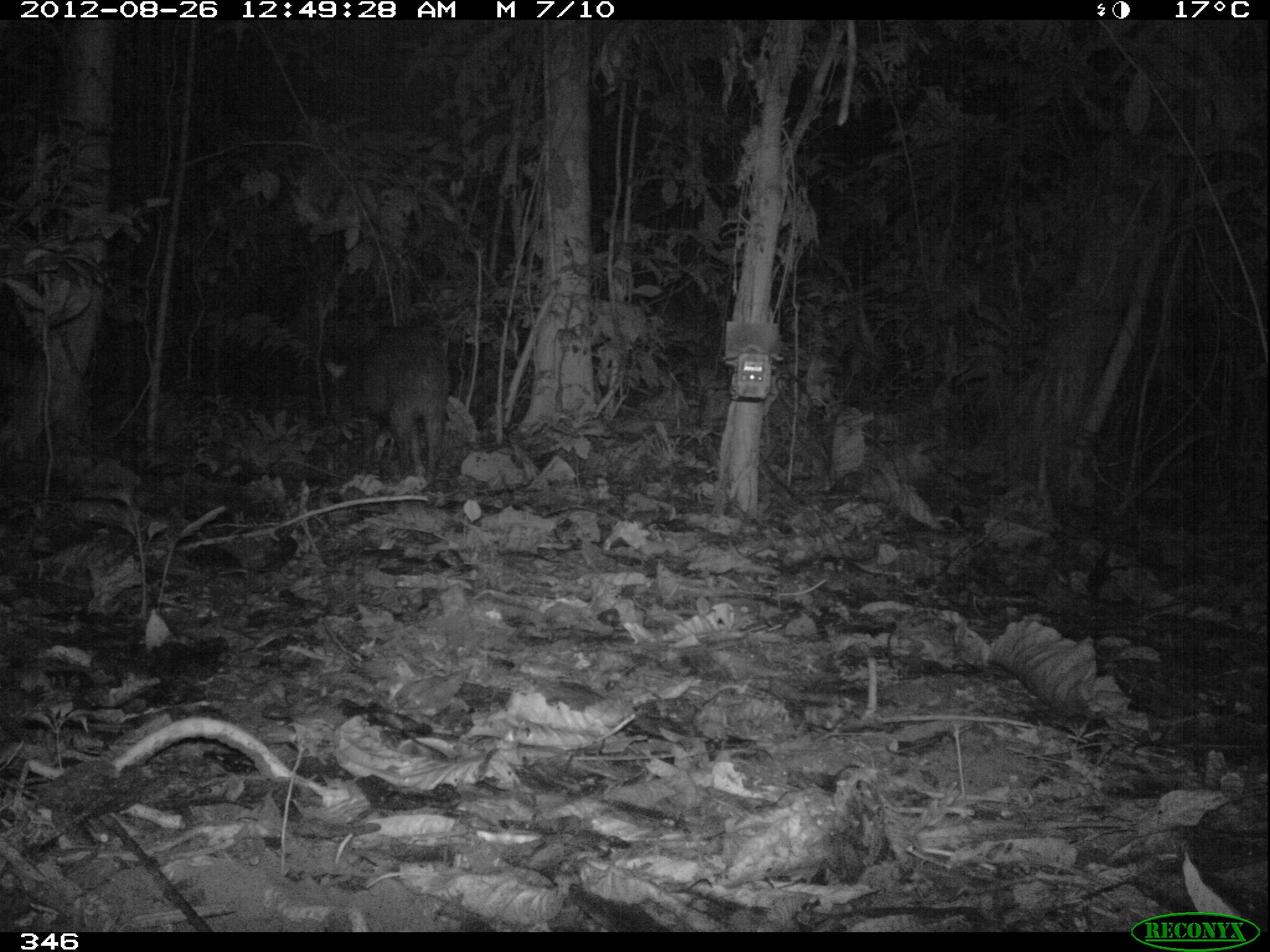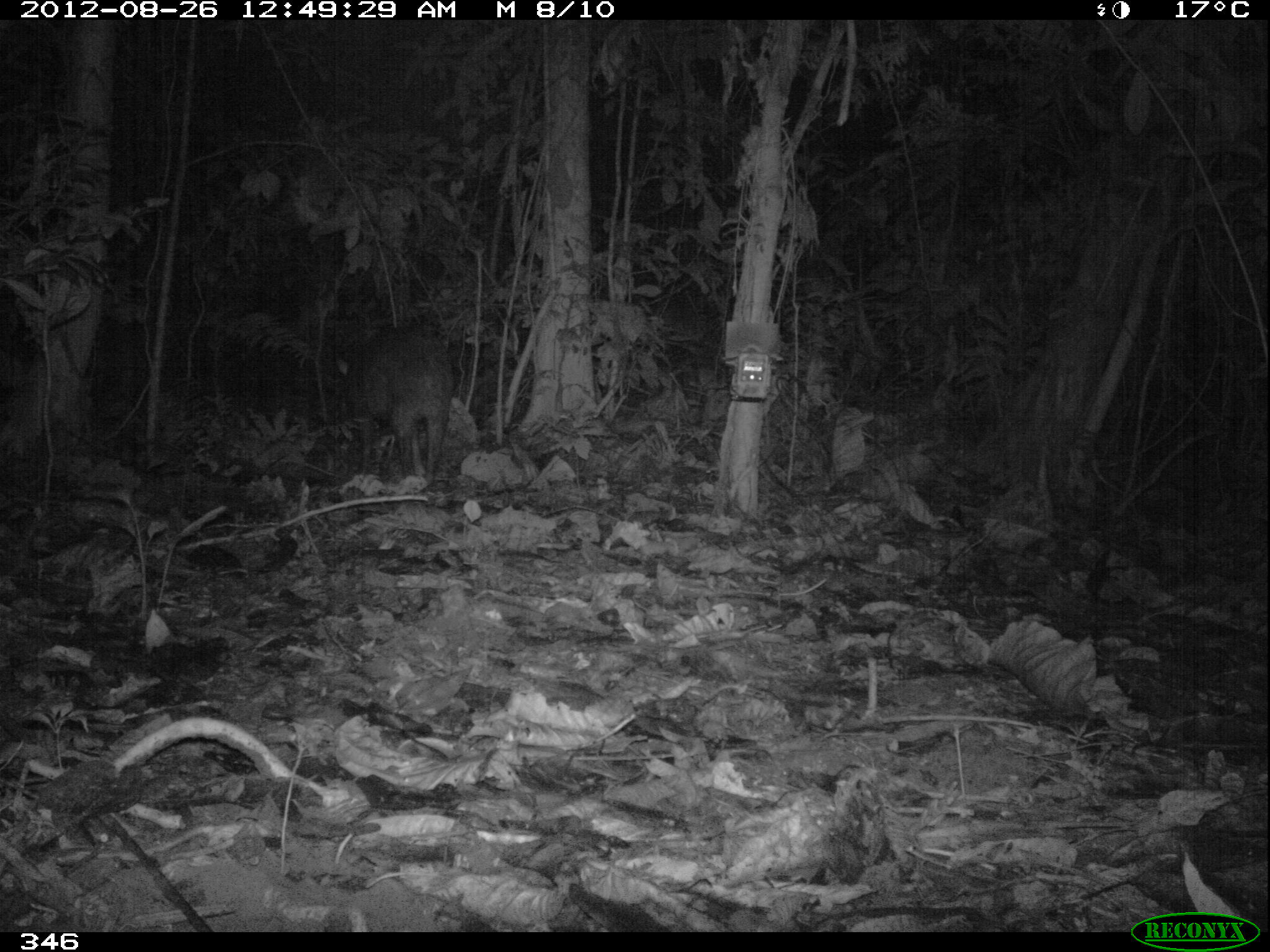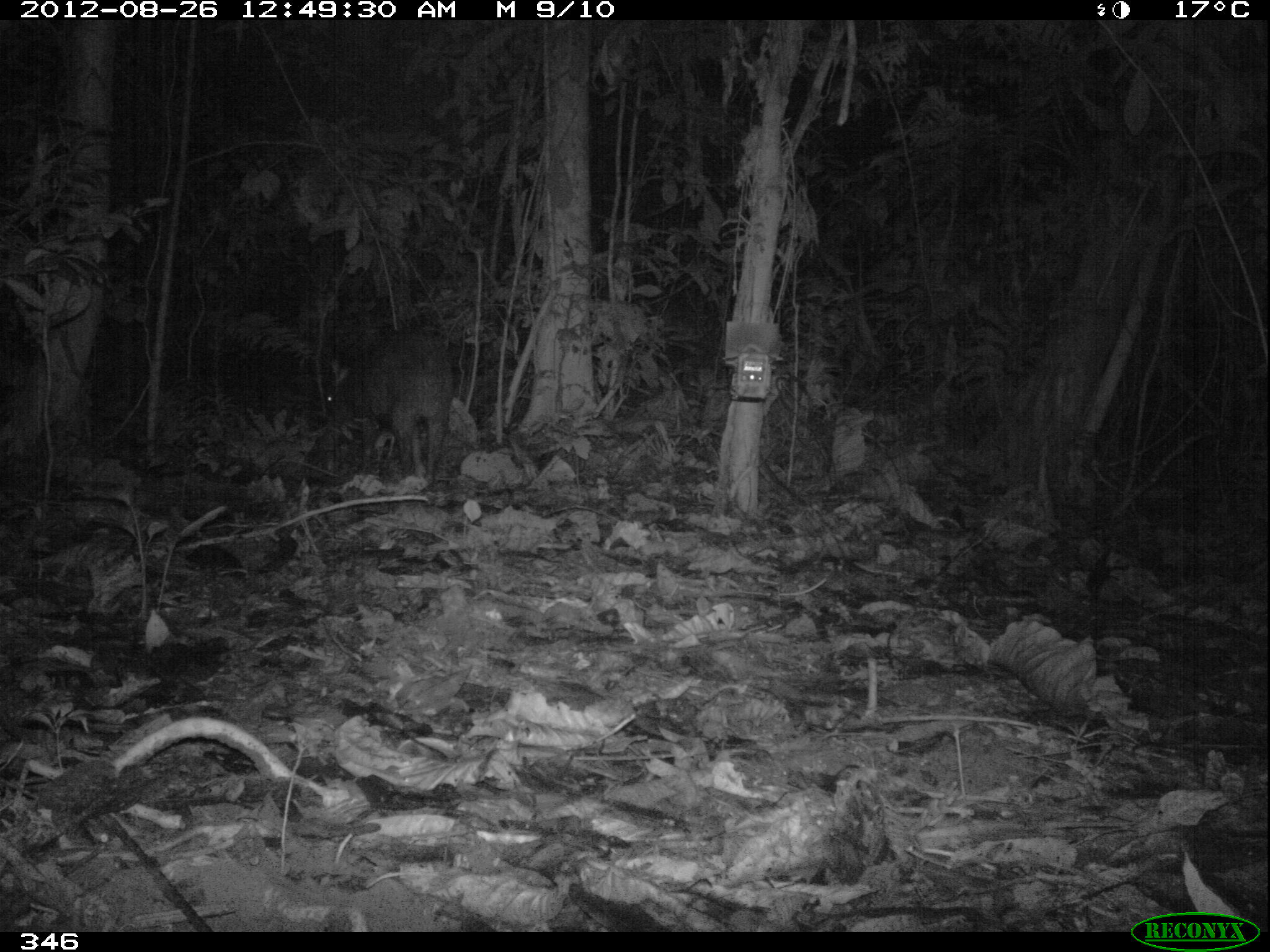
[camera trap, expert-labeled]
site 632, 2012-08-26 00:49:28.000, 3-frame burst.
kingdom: Animalia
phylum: Chordata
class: Mammalia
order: Artiodactyla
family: Tayassuidae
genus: Tayassu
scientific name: Tayassu pecari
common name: white-lipped peccary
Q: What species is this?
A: Tayassu pecari (white-lipped peccary).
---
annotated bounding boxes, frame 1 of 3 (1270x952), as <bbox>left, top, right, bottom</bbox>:
tayassu pecari: <bbox>321, 333, 448, 485</bbox>